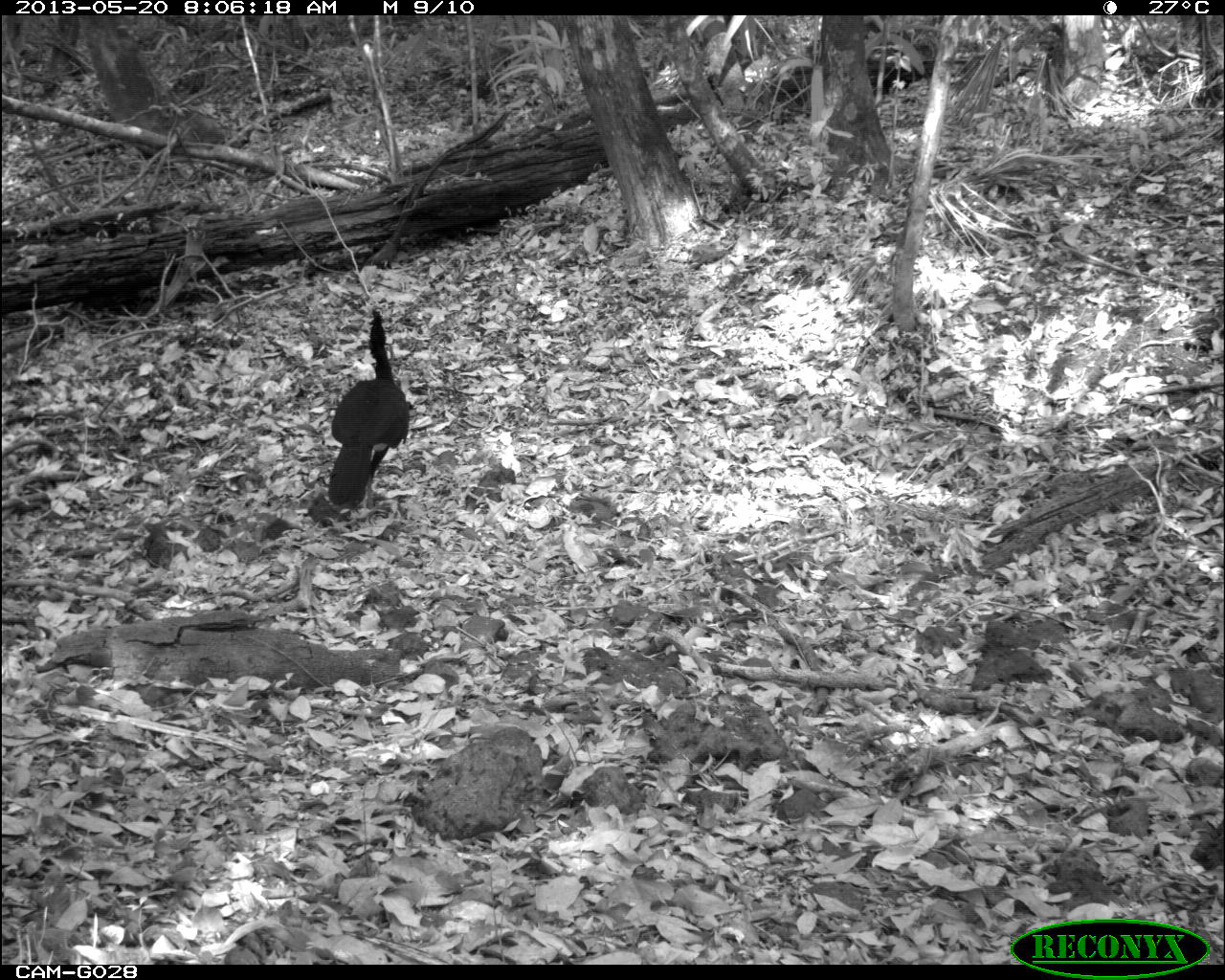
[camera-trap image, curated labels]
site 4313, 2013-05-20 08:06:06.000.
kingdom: Animalia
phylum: Chordata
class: Aves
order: Galliformes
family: Cracidae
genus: Crax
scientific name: Crax rubra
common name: great curassow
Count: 1.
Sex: male.